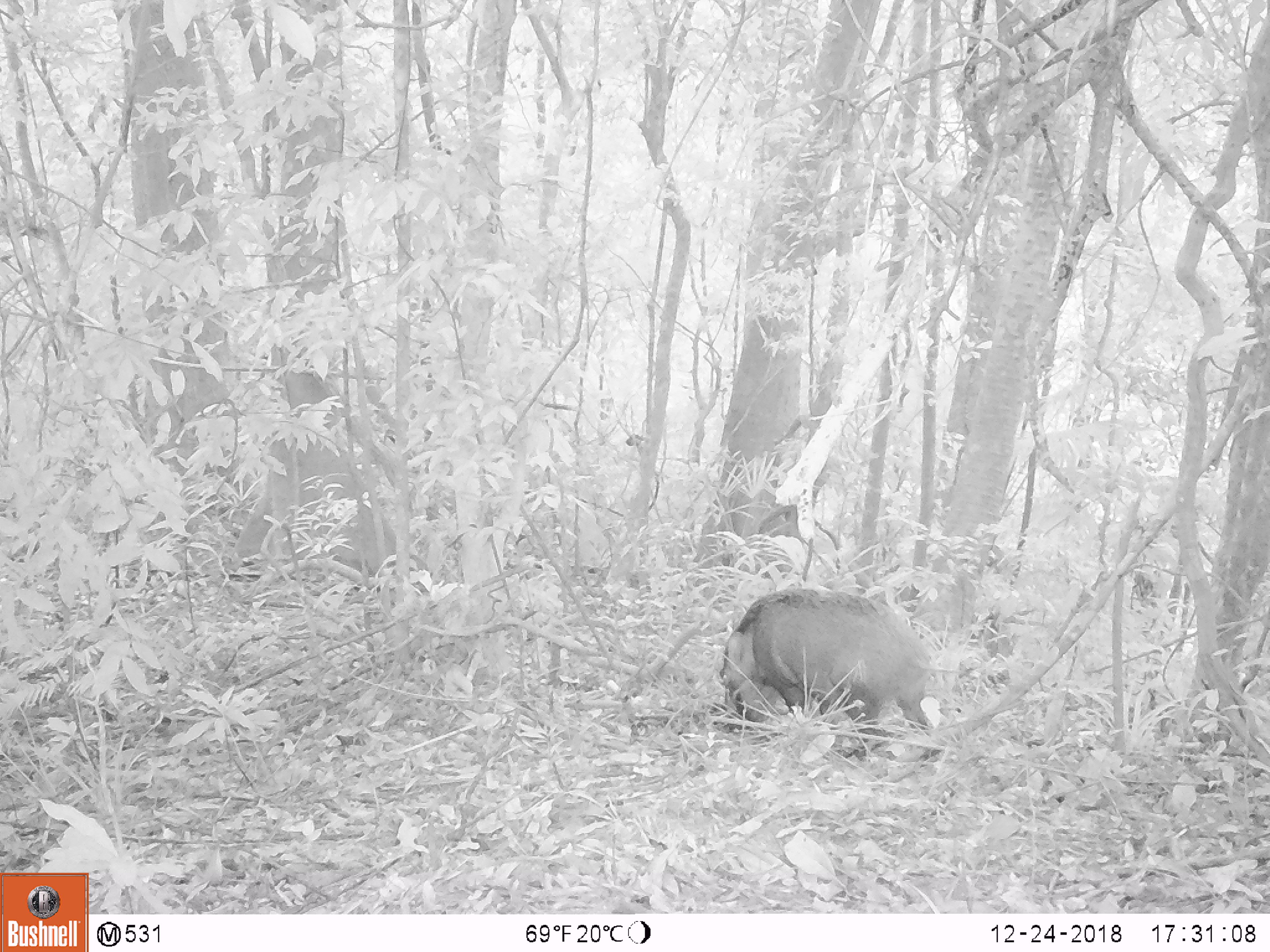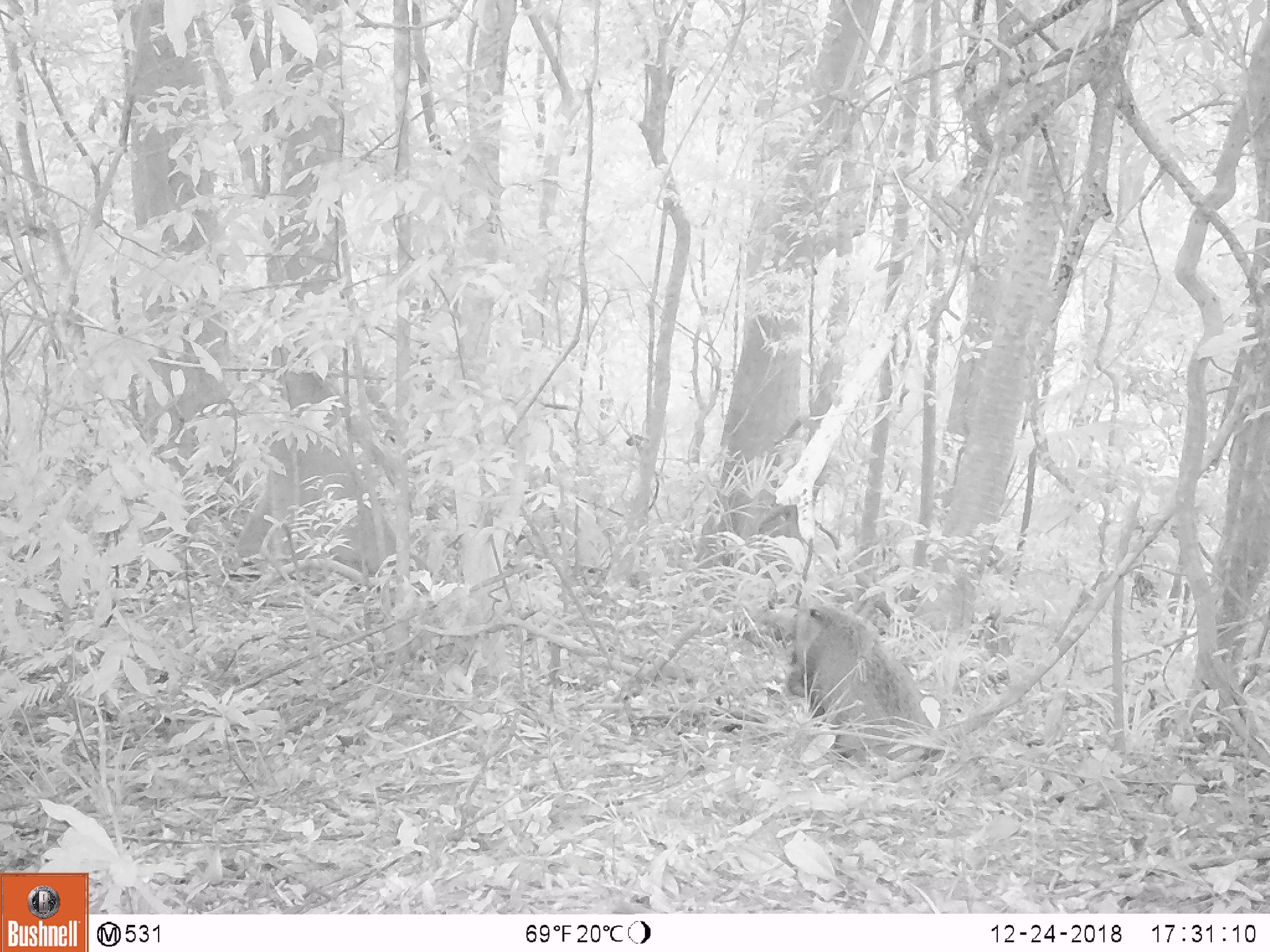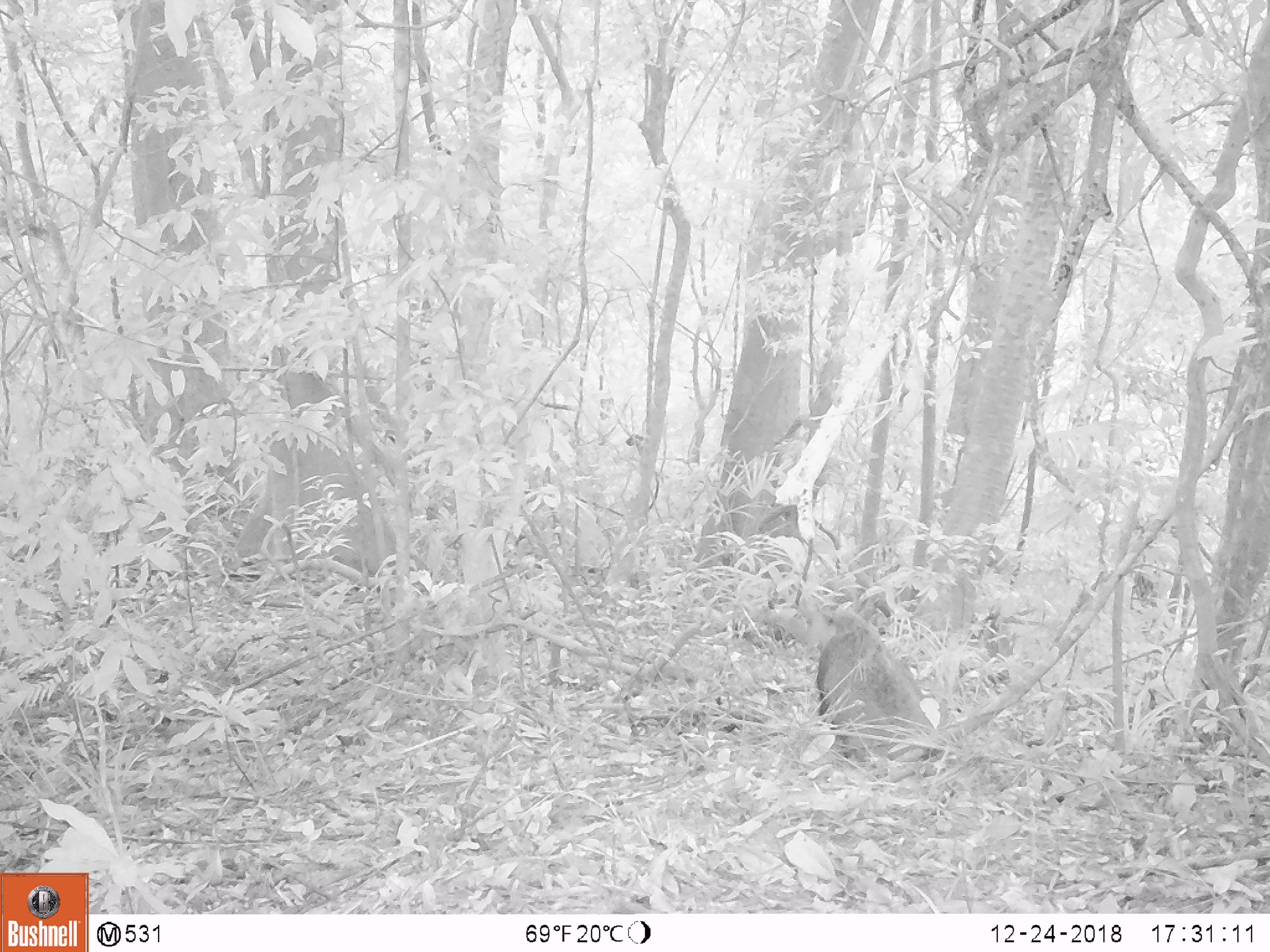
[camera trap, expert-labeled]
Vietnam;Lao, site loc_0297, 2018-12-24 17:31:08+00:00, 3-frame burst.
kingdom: Animalia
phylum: Chordata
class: Mammalia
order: Artiodactyla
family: Suidae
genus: Sus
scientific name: Sus scrofa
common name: eurasian wild pig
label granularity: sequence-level